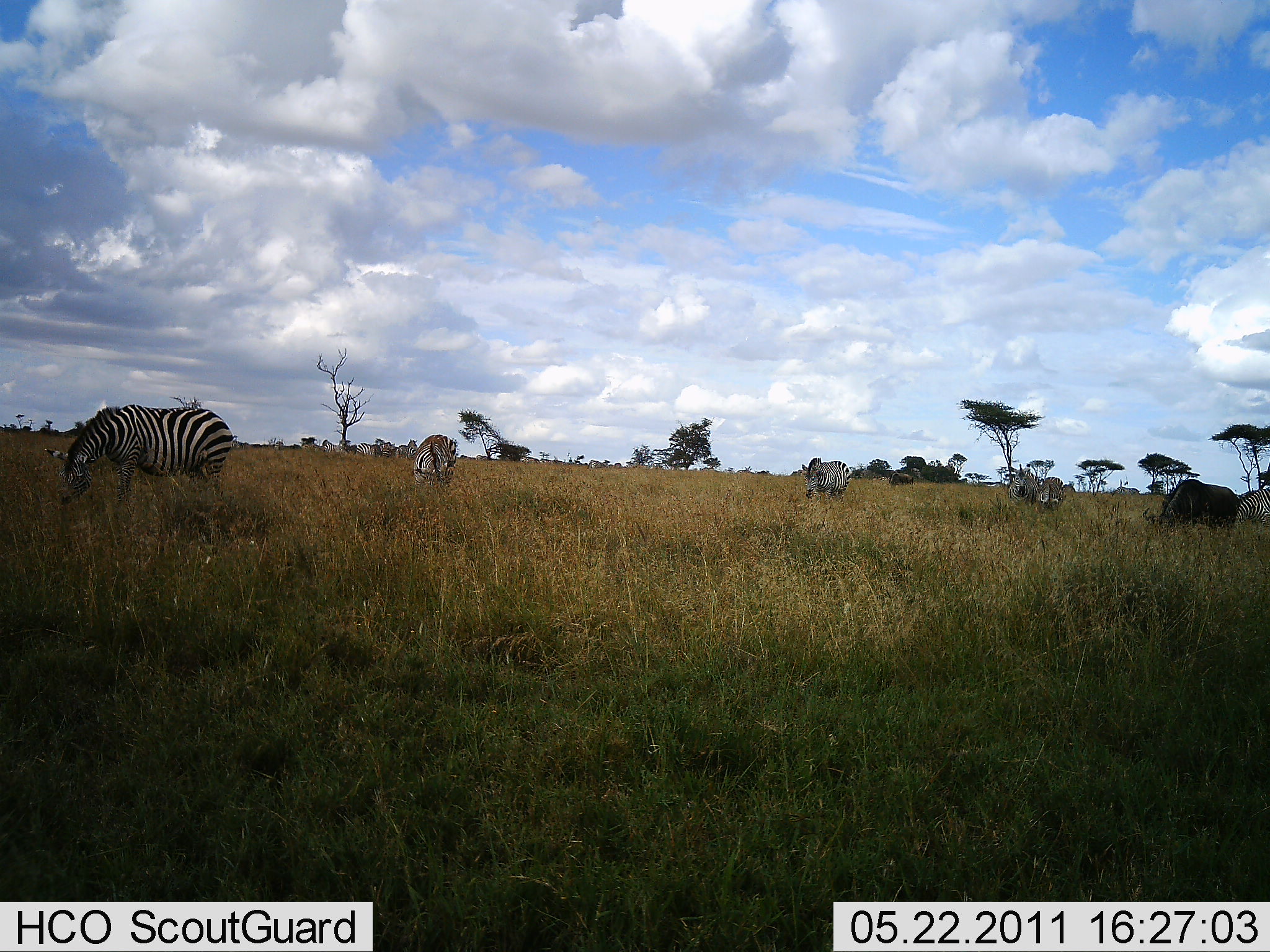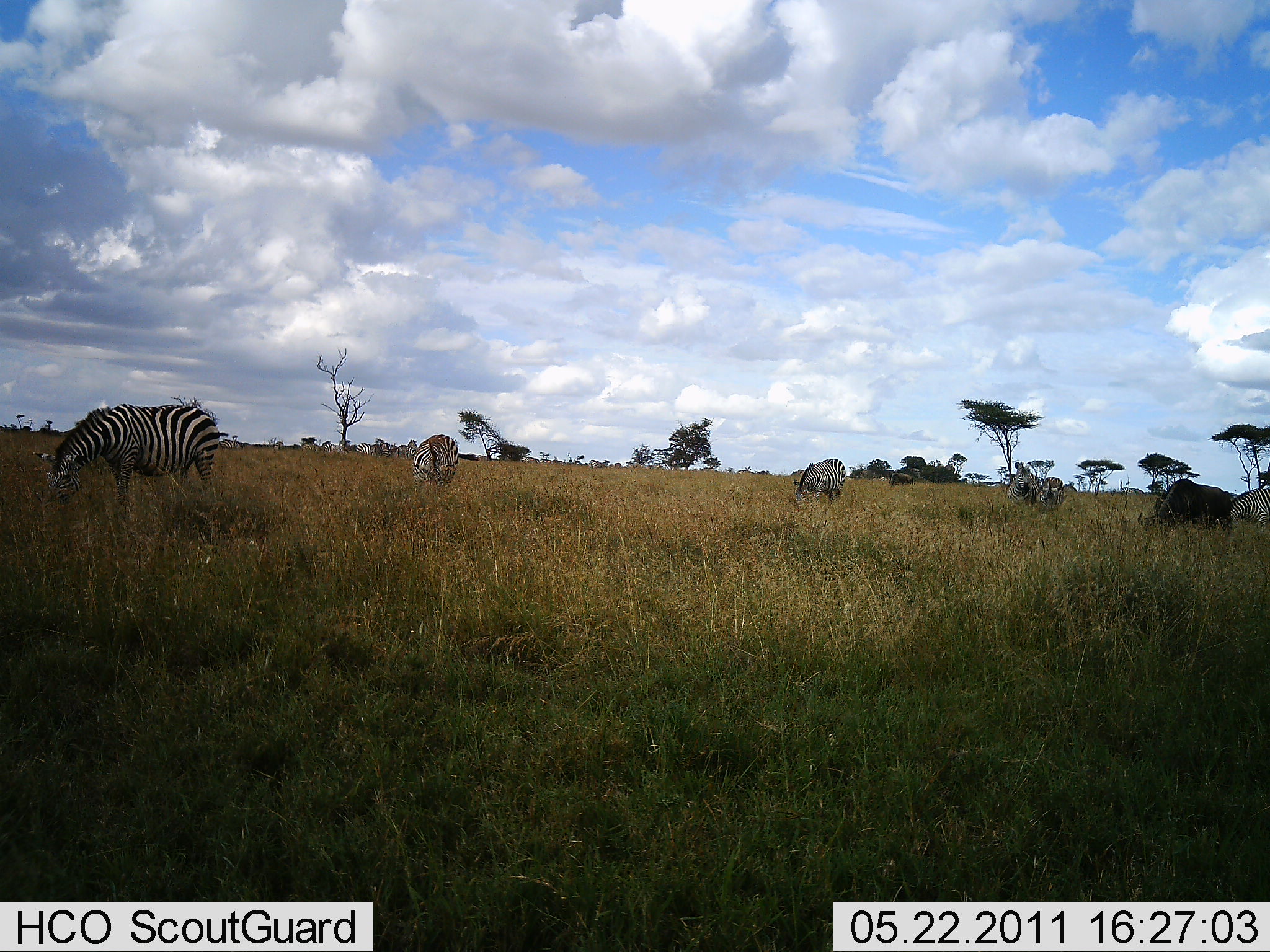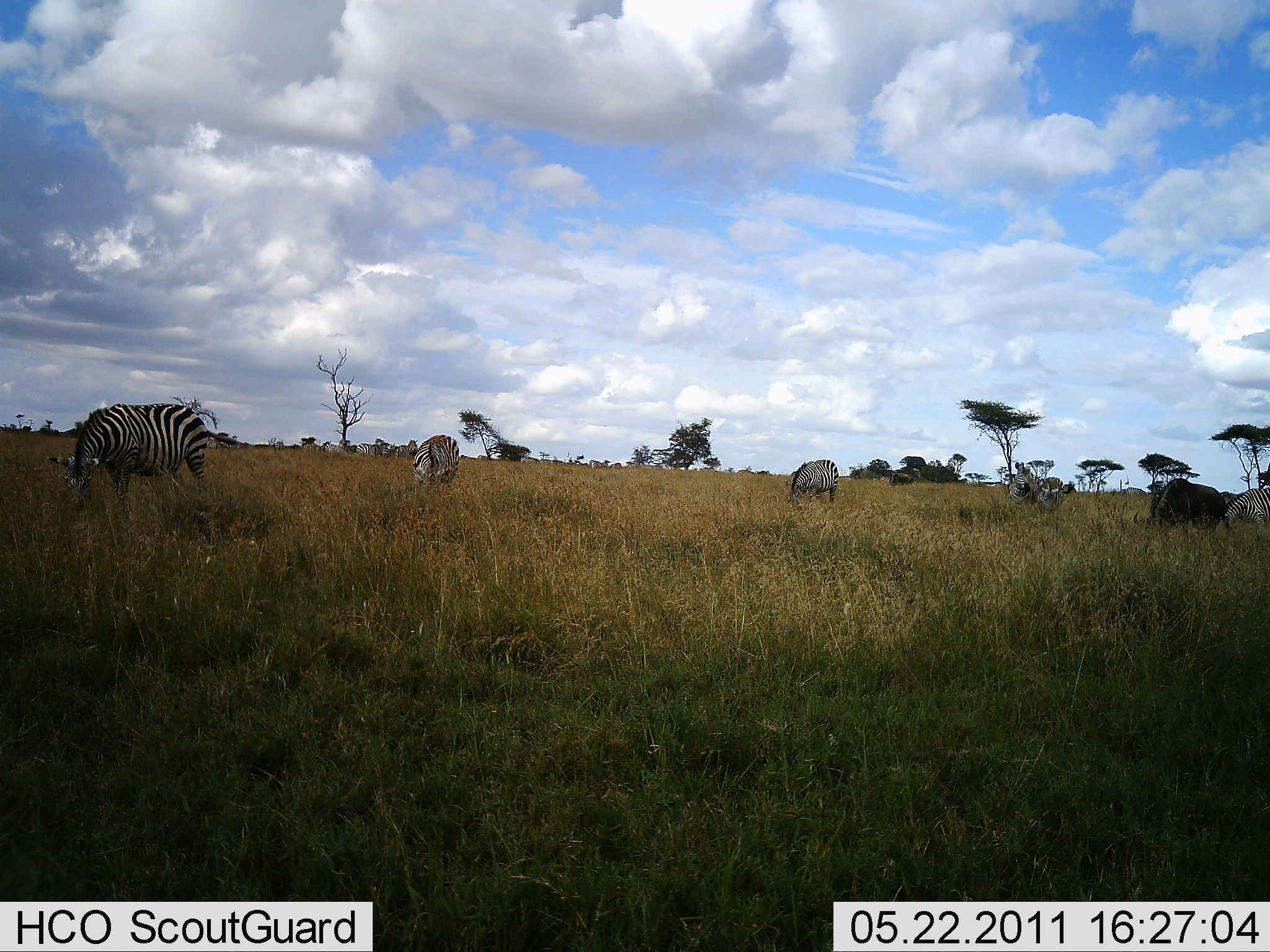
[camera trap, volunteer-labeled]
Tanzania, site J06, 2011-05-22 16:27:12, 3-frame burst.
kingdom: Animalia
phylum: Chordata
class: Mammalia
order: Artiodactyla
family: Bovidae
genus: Connochaetes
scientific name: Connochaetes taurinus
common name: blue wildebeest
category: wildebeest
Wildebeest (blue wildebeest) (Connochaetes taurinus), count 1. Behavior (volunteer vote fractions): standing 27%, resting 0%, moving 0%, interacting 0%. Young present (vote fraction): 0%. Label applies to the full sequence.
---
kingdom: Animalia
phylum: Chordata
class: Mammalia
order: Perissodactyla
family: Equidae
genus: Equus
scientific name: Equus quagga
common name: plains zebra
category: zebra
Zebra (plains zebra) (Equus quagga), count 6. Behavior (volunteer vote fractions): standing 38%, resting 10%, moving 5%, interacting 0%. Young present (vote fraction): 14%. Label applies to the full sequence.